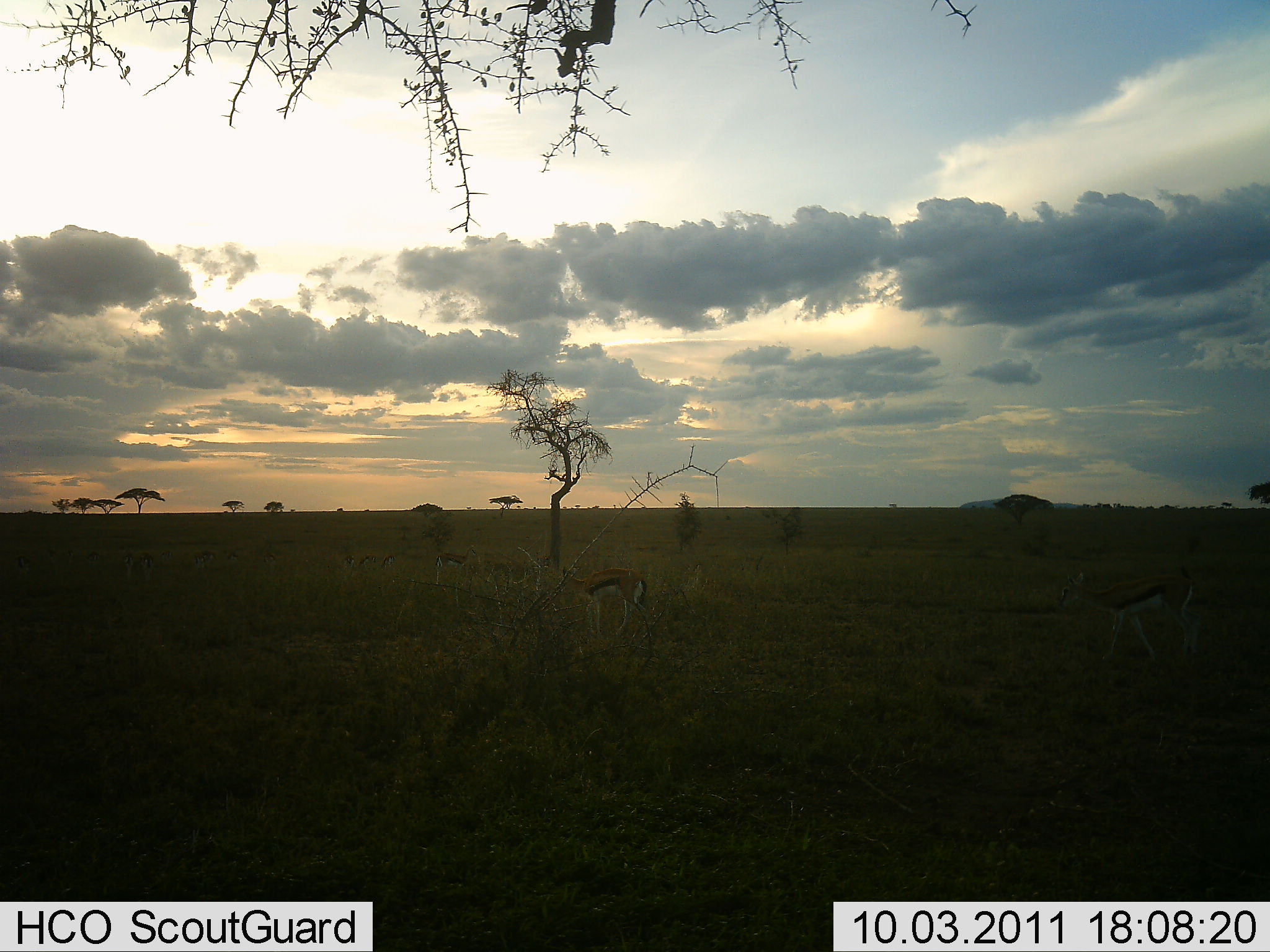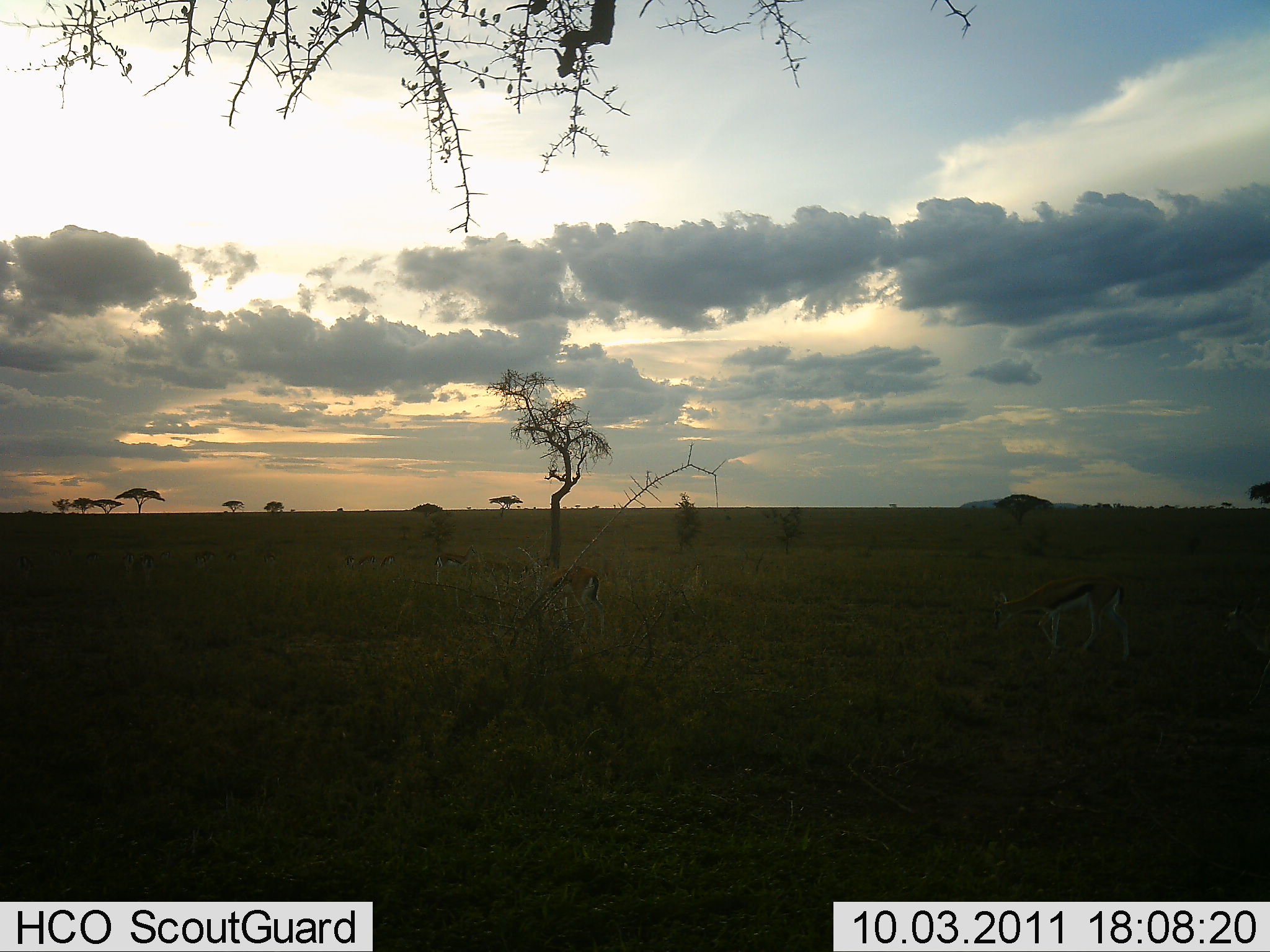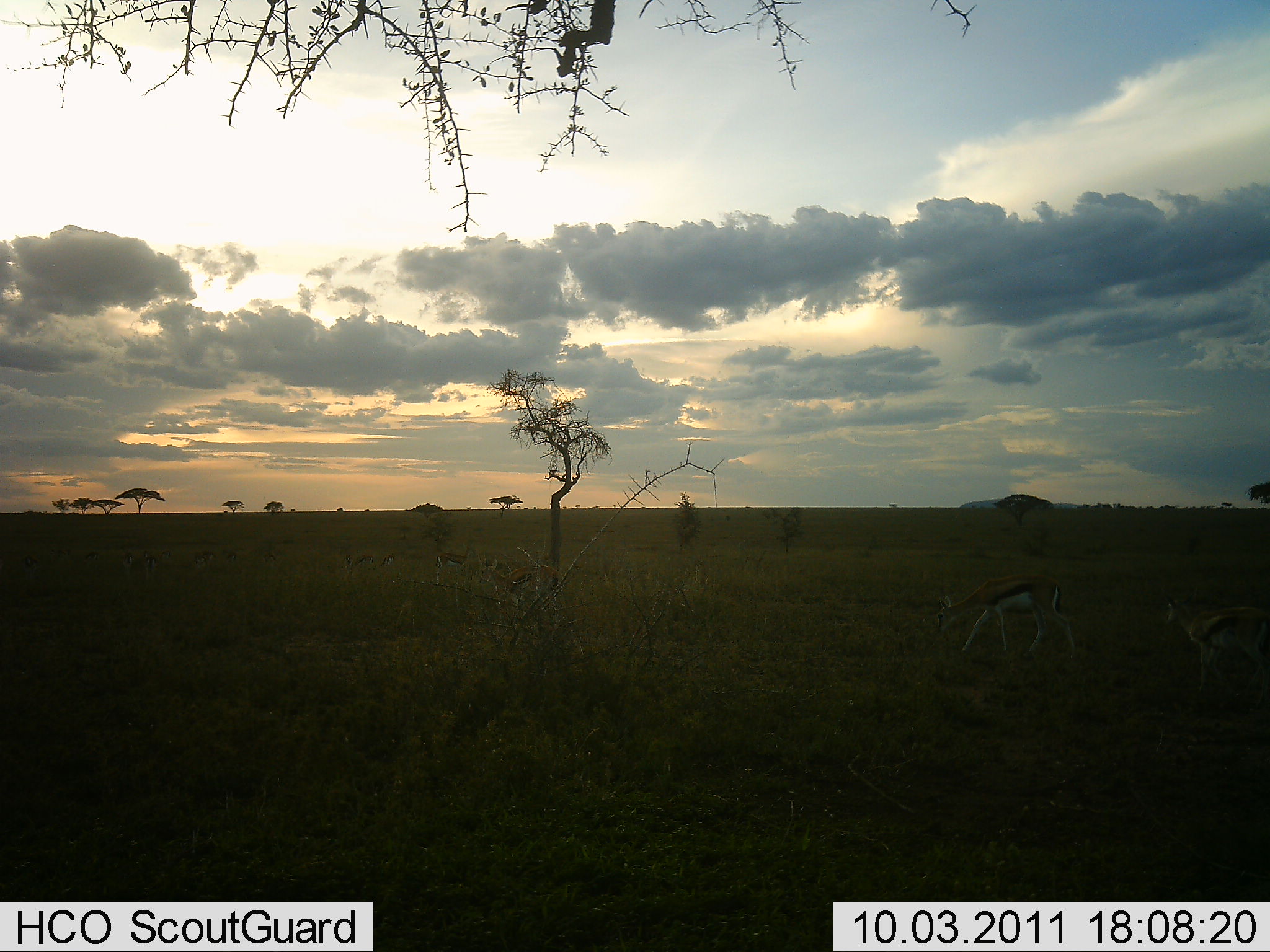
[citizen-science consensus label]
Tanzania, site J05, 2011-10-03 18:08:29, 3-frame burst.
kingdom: Animalia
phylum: Chordata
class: Mammalia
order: Artiodactyla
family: Bovidae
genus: Eudorcas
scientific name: Eudorcas thomsonii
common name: thomson's gazelle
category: gazellethomsons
Gazellethomsons (thomson's gazelle) (Eudorcas thomsonii), count 3. Behavior (volunteer vote fractions): standing 25%, resting 0%, moving 100%, interacting 0%. Young present (vote fraction): 8%. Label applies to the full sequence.